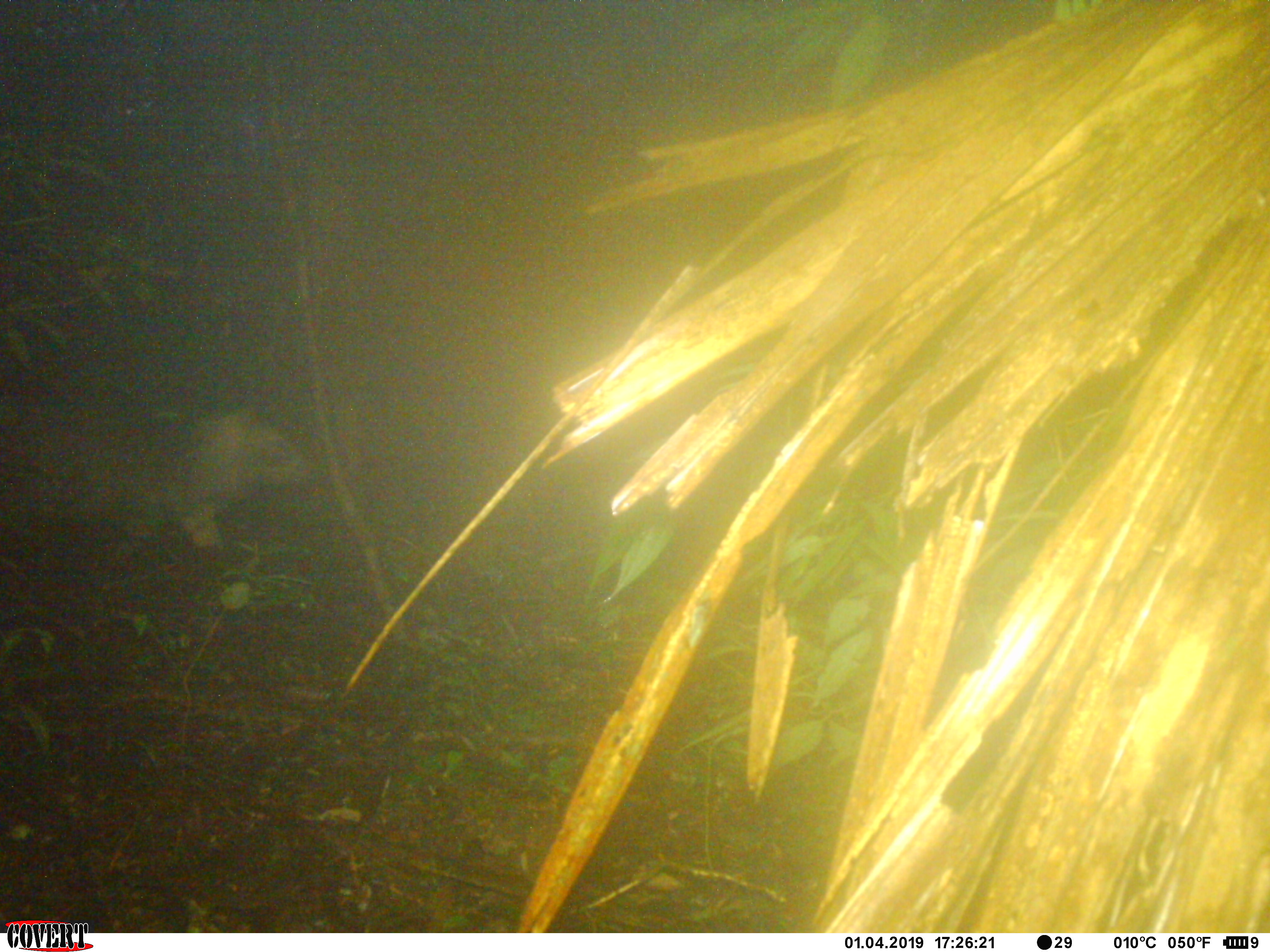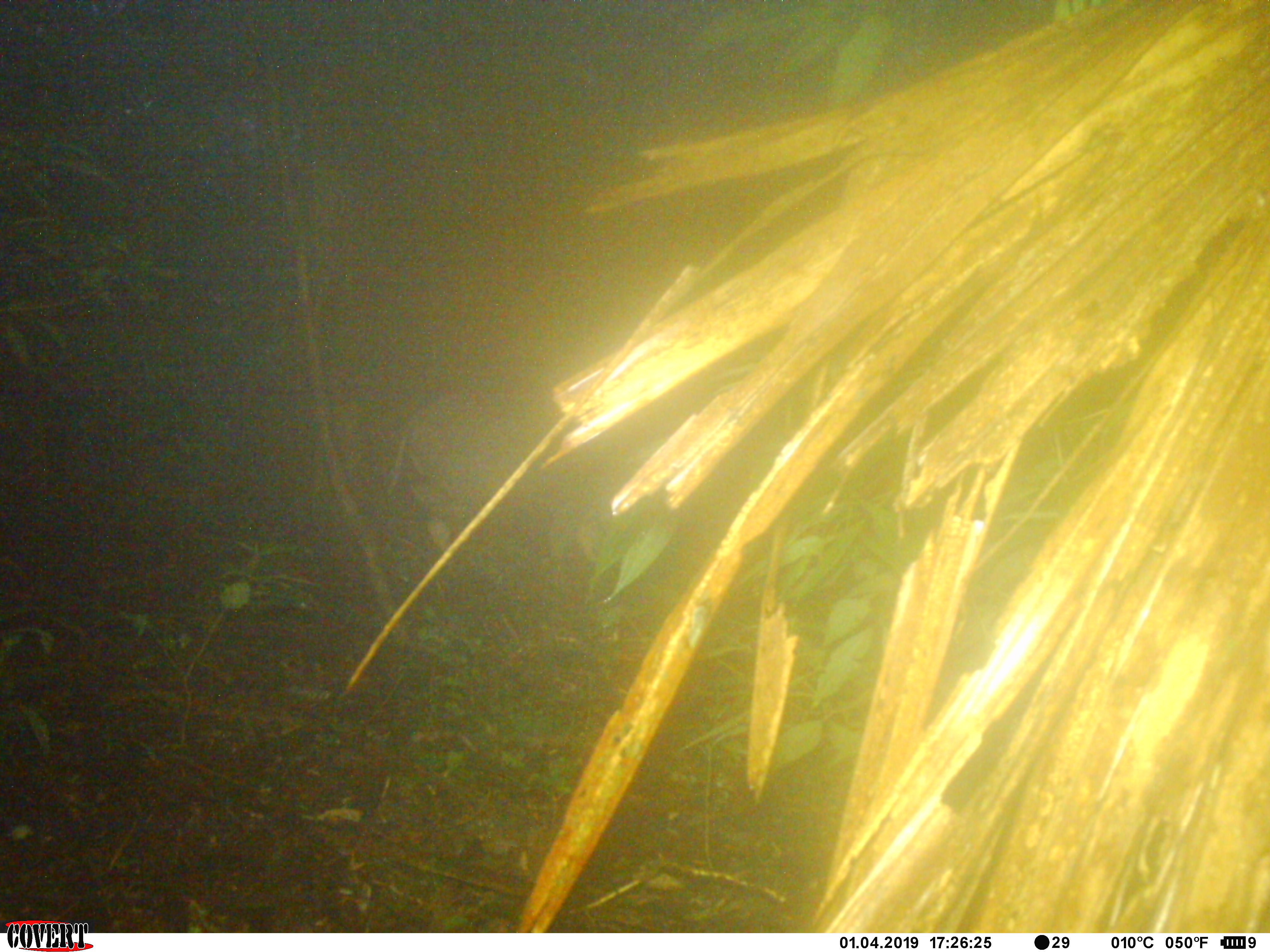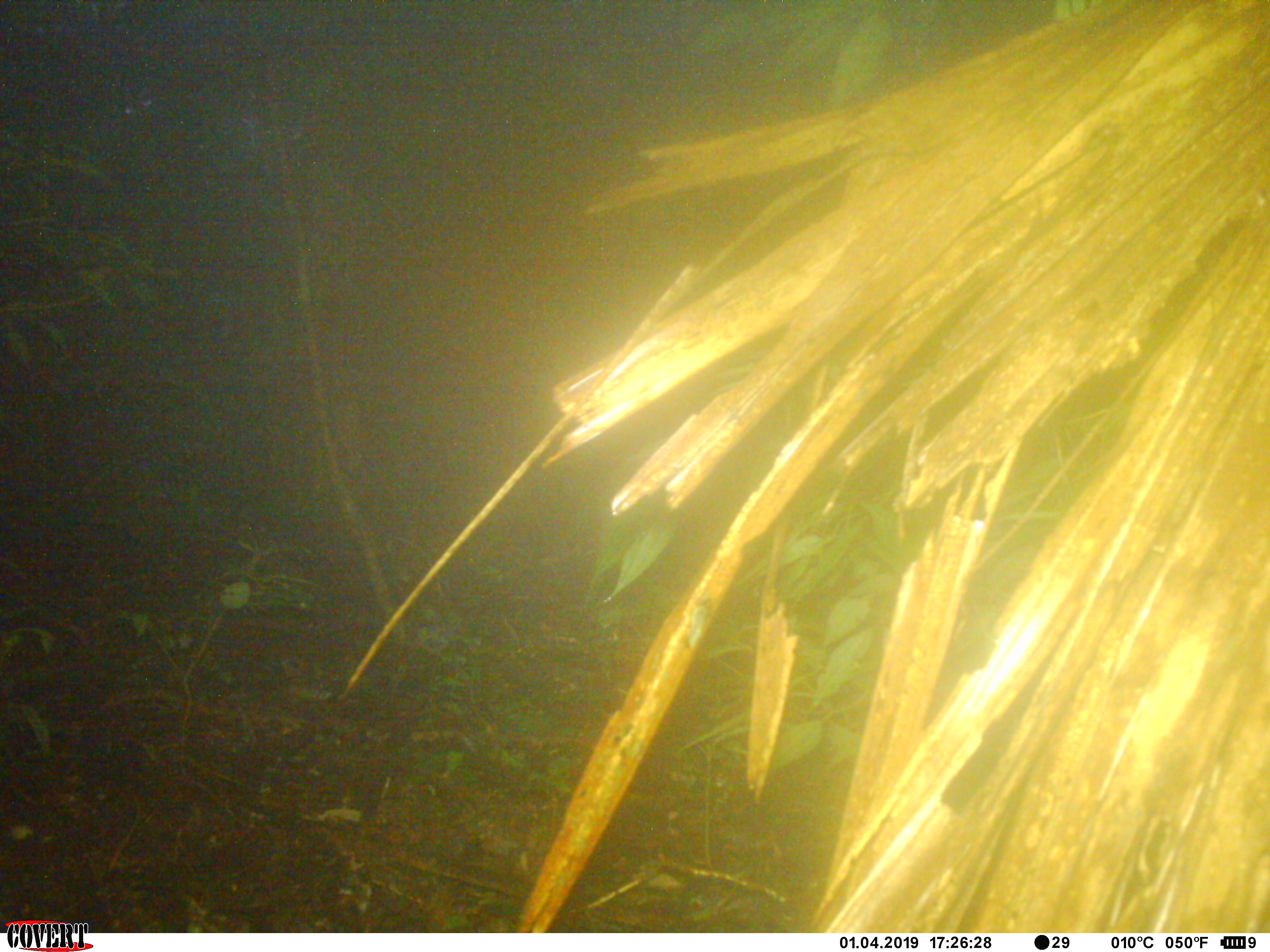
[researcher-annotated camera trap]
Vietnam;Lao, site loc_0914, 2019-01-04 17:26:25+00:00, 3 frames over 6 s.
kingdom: Animalia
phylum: Chordata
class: Mammalia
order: Artiodactyla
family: Suidae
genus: Sus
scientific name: Sus scrofa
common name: eurasian wild pig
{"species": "eurasian wild pig (Sus scrofa)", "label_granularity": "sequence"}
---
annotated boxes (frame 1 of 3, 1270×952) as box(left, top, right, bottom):
eurasian wild pig: box(1, 390, 326, 550)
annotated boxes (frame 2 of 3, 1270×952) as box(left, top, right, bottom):
eurasian wild pig: box(386, 387, 597, 561)